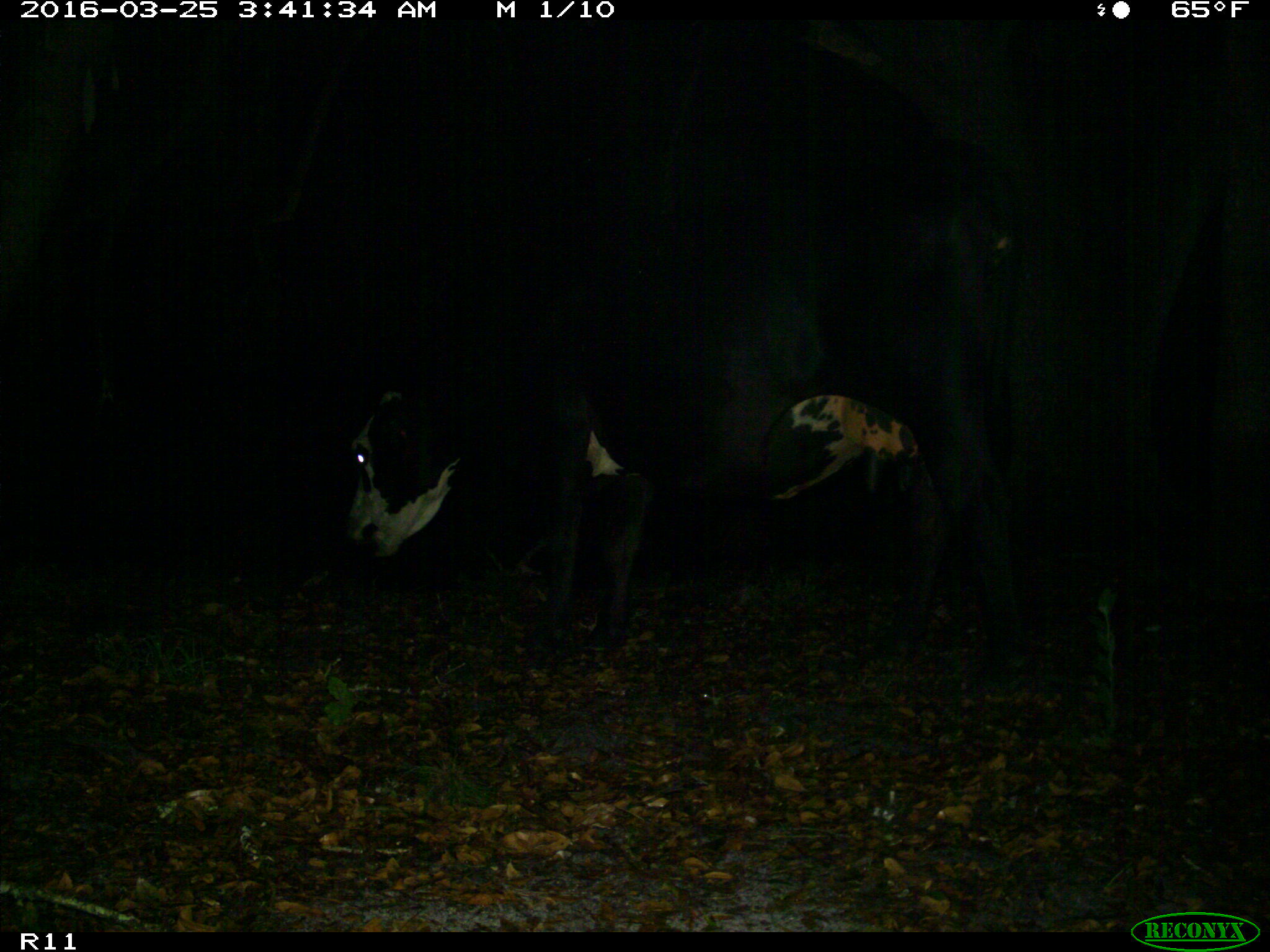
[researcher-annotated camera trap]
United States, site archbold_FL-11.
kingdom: Animalia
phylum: Chordata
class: Mammalia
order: Artiodactyla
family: Bovidae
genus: Bos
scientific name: Bos taurus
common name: domestic cow